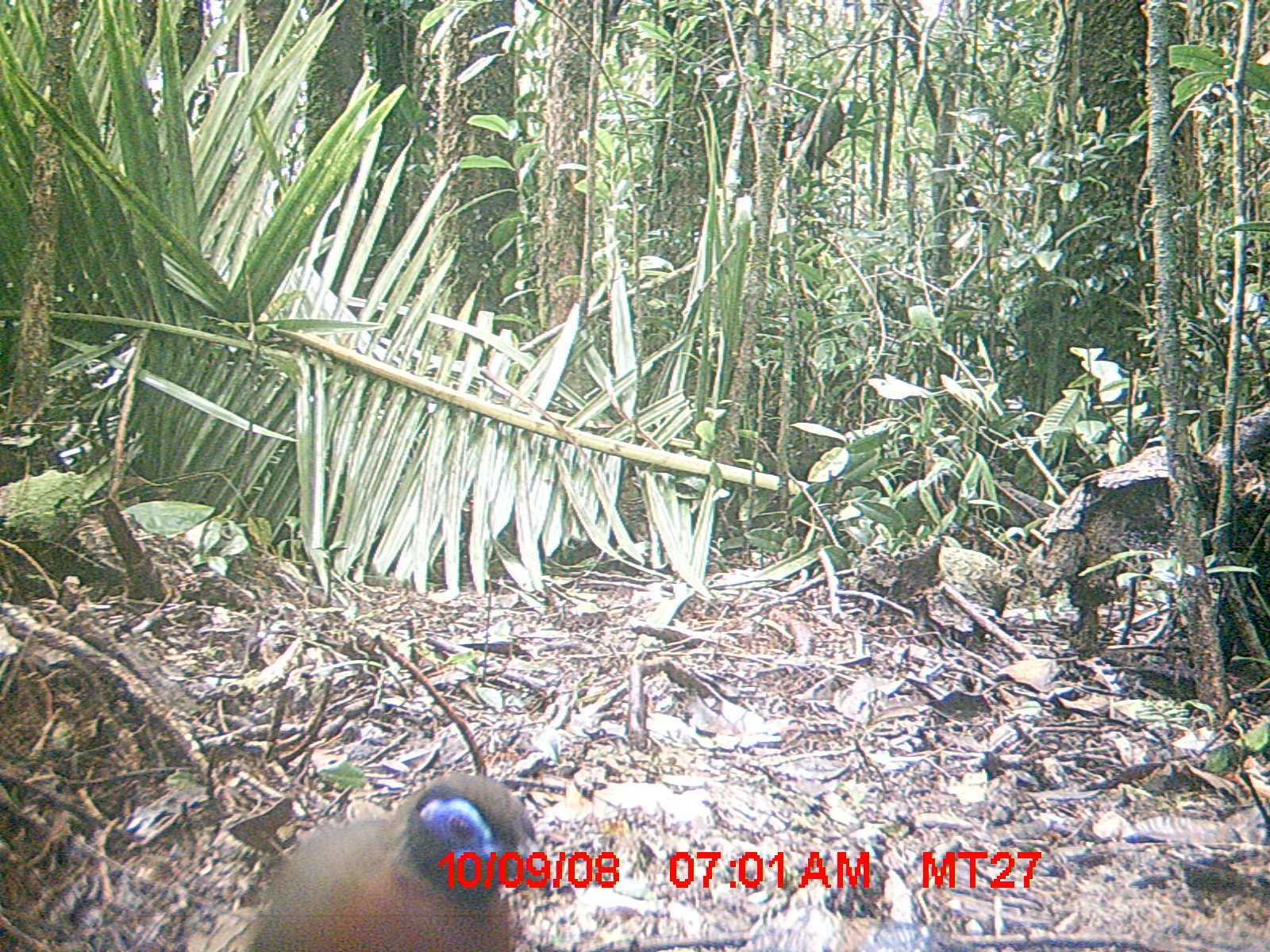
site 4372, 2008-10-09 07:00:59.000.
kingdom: Animalia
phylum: Chordata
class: Aves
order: Cuculiformes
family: Cuculidae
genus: Coua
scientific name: Coua serriana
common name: red-breasted coua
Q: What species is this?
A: Coua serriana (red-breasted coua).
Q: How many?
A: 1.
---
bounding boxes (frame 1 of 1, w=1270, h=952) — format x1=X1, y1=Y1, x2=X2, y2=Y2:
coua serriana: x1=249, y1=775, x2=559, y2=946